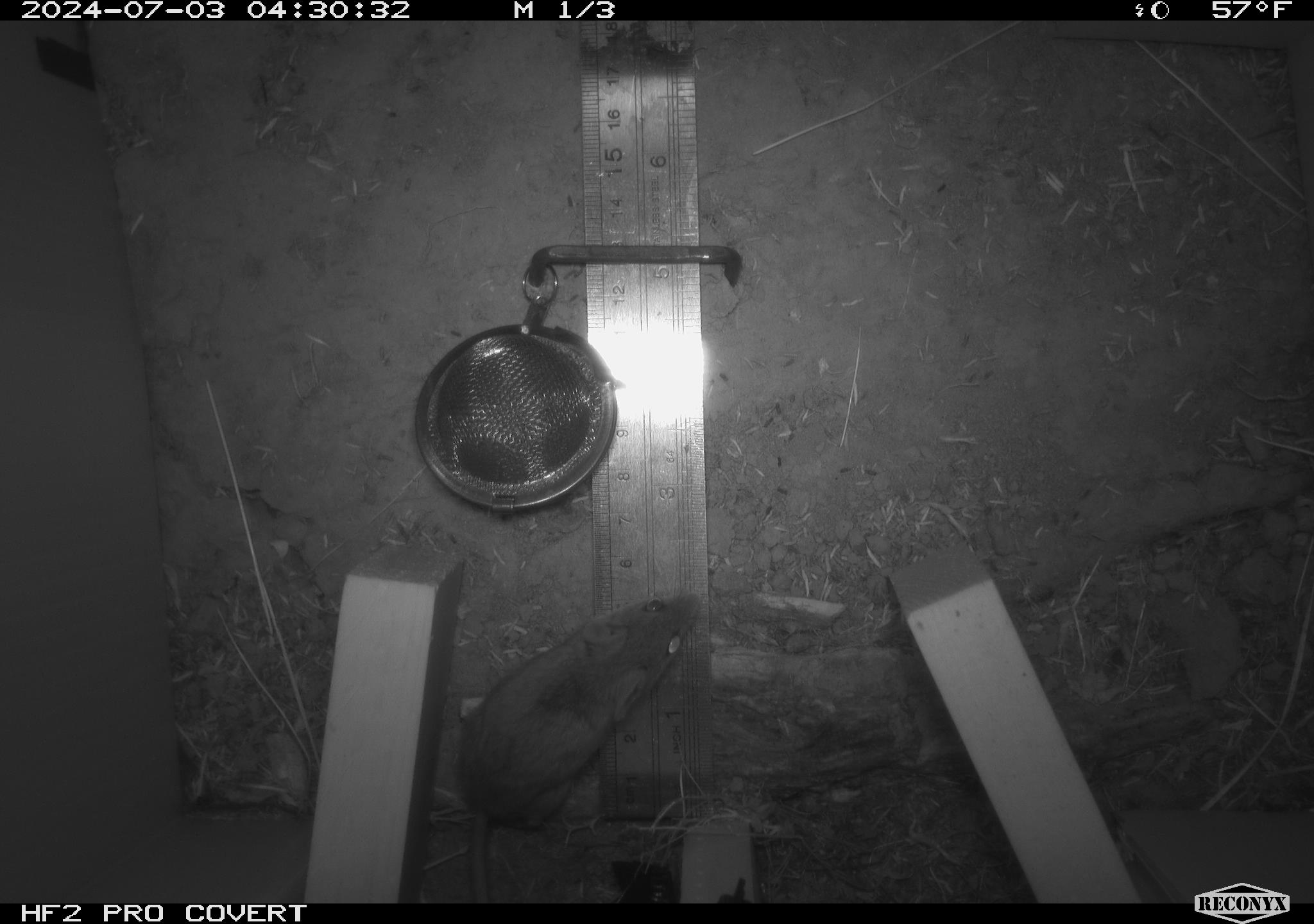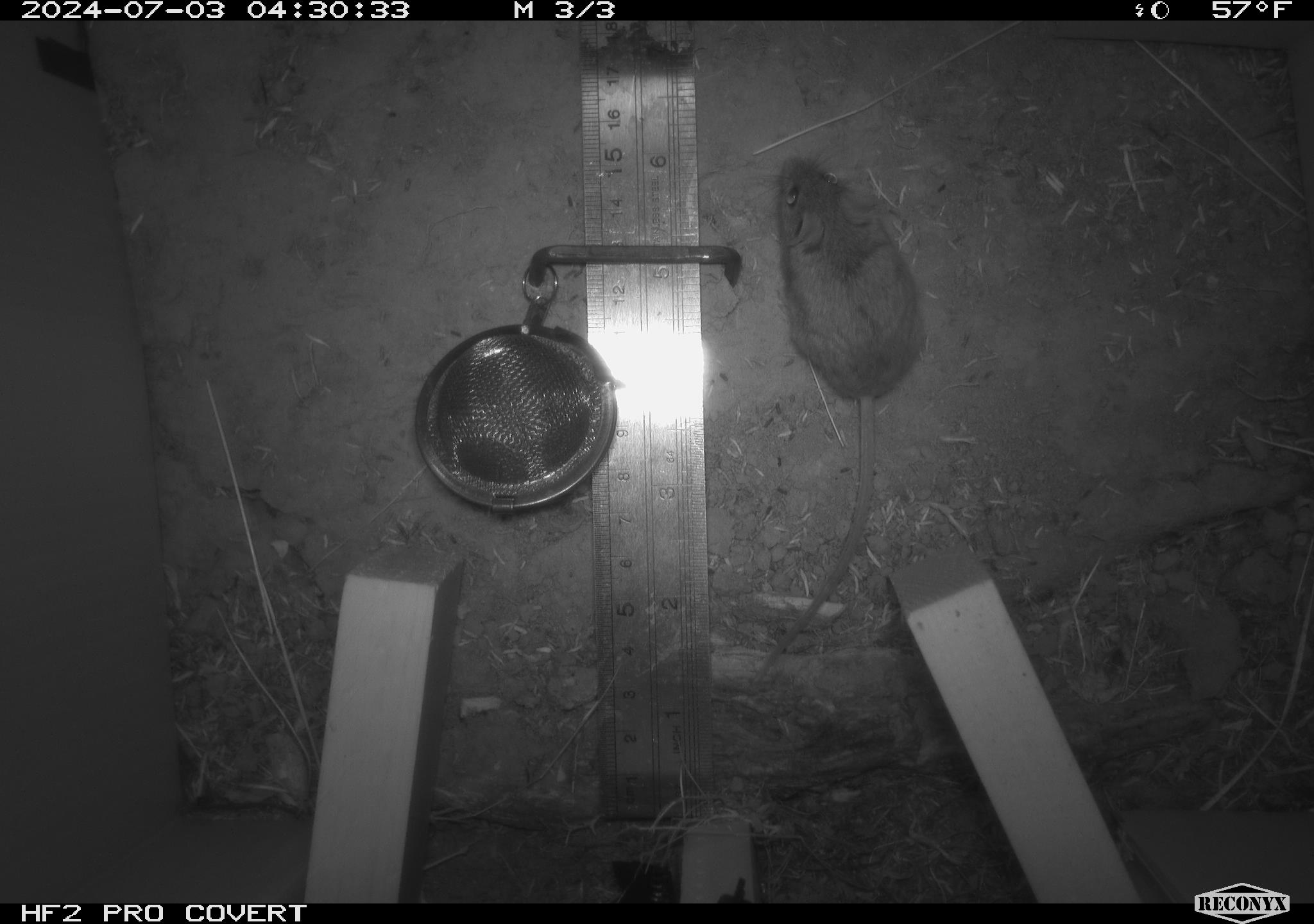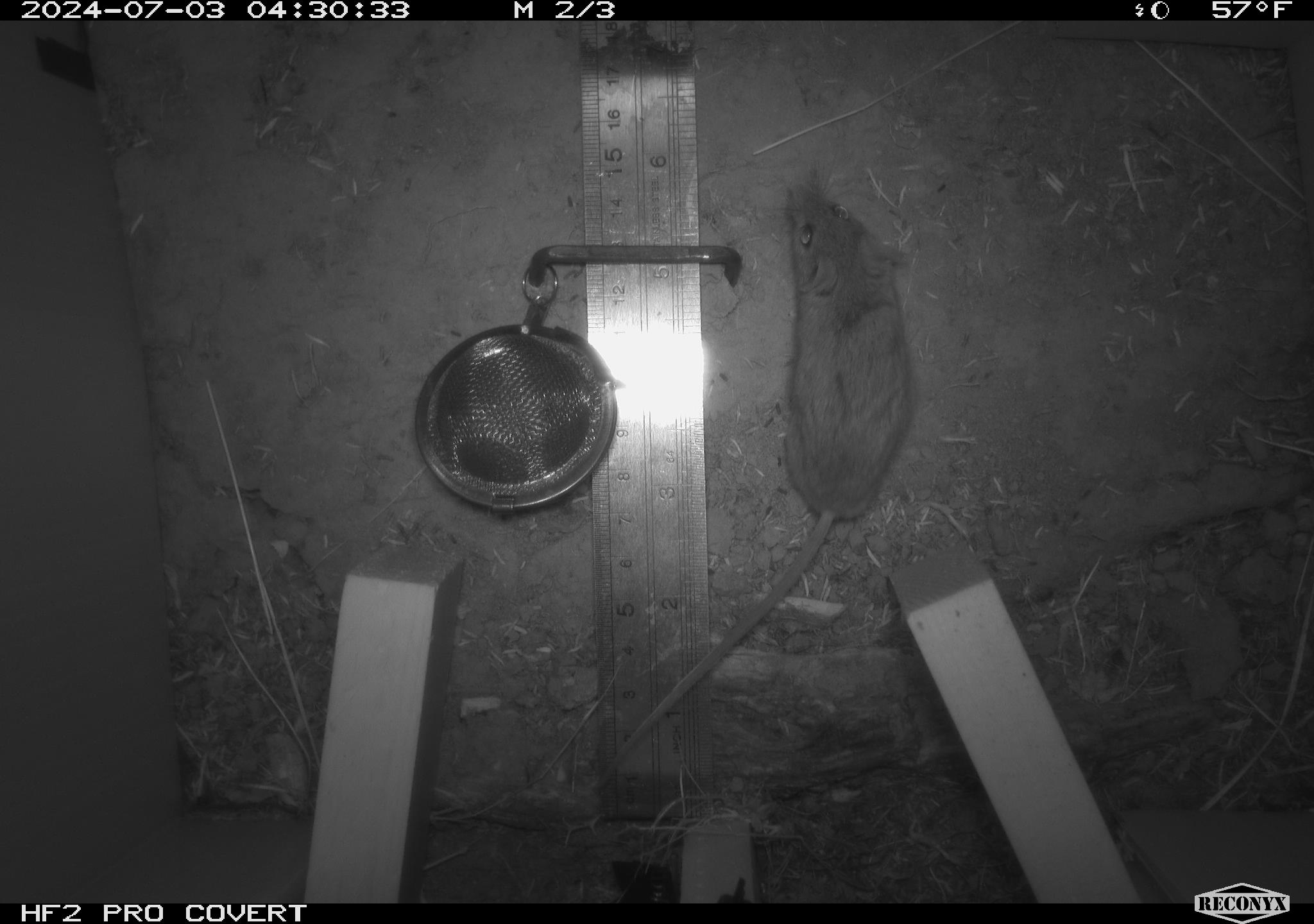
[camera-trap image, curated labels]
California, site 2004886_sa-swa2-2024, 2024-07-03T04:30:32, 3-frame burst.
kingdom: Animalia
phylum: Chordata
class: Mammalia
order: Rodentia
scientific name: Rodentia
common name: mouse species